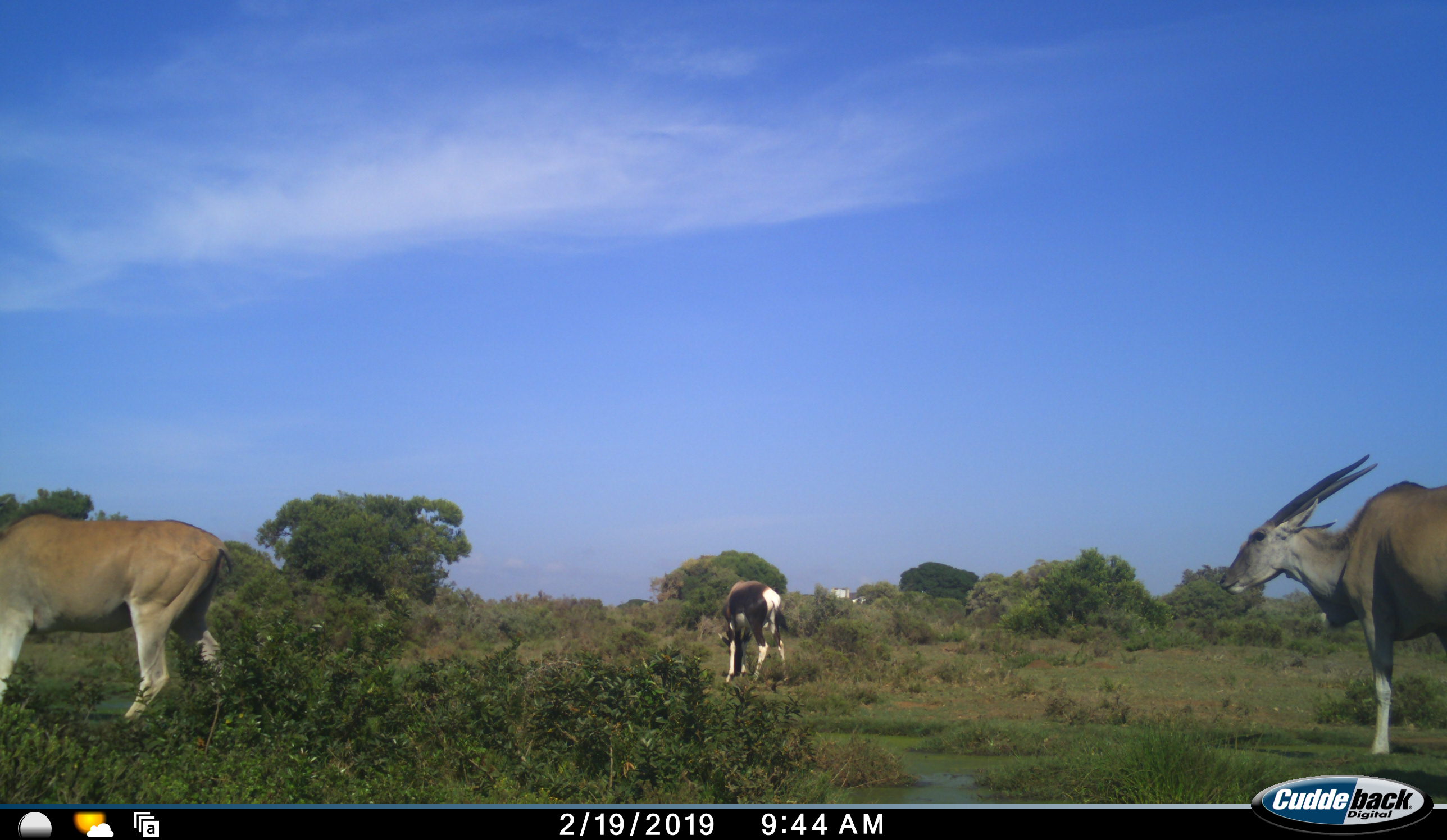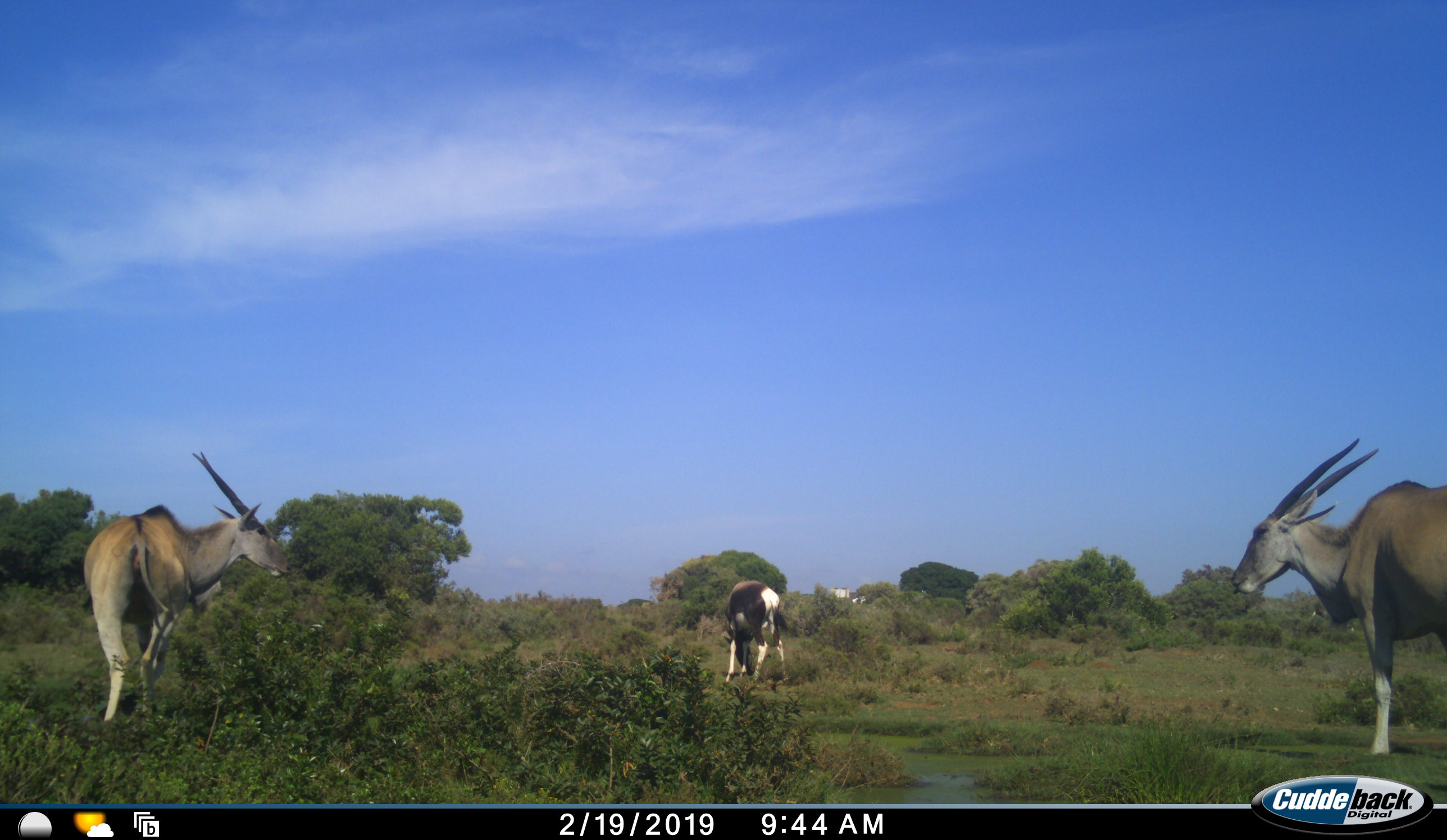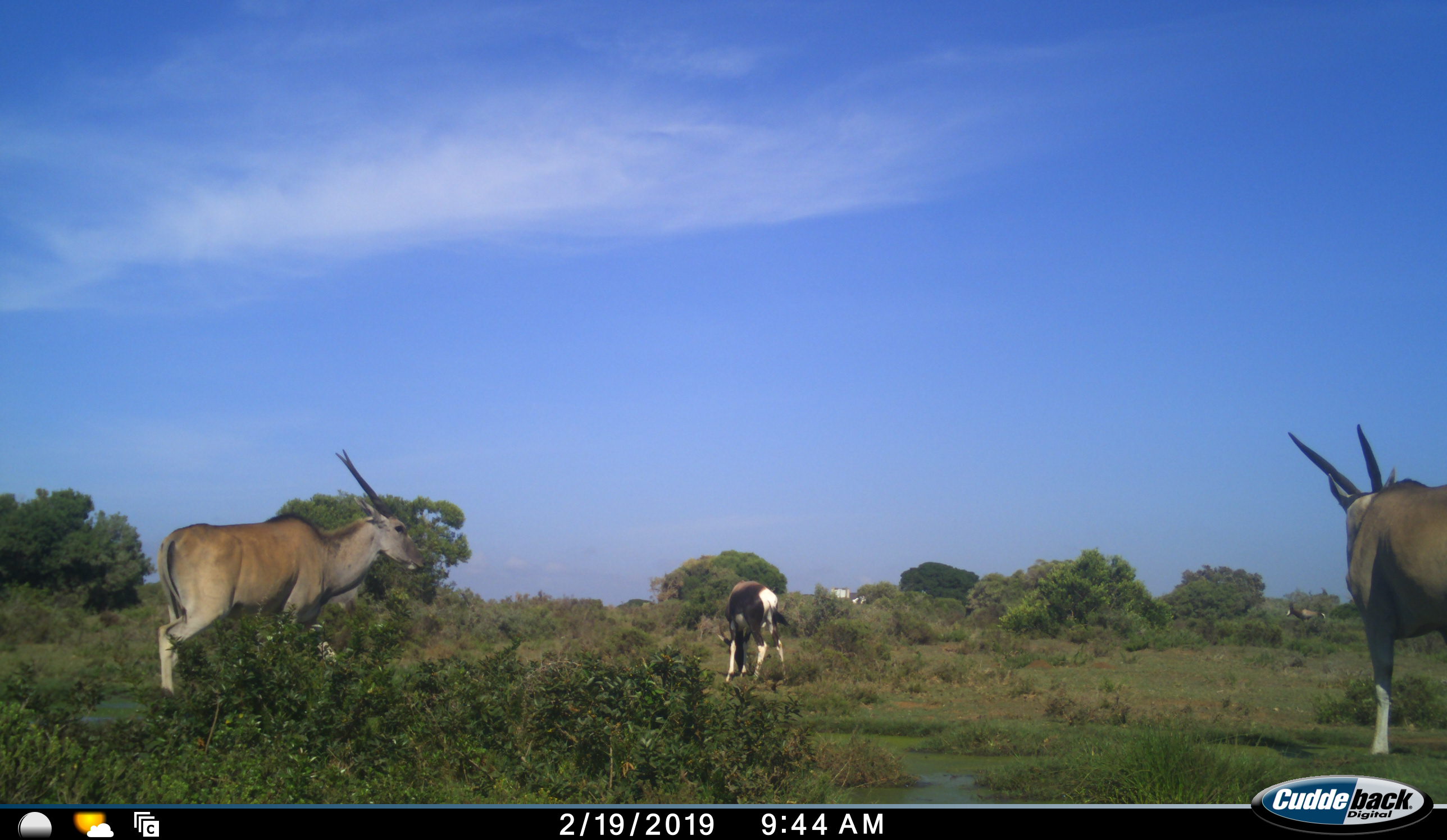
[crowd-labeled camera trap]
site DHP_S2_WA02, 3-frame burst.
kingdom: Animalia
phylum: Chordata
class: Mammalia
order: Artiodactyla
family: Bovidae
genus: Damaliscus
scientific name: Damaliscus pygargus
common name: bontebok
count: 1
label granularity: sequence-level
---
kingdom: Animalia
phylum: Chordata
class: Mammalia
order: Artiodactyla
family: Bovidae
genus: Tragelaphus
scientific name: Tragelaphus oryx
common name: eland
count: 2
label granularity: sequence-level